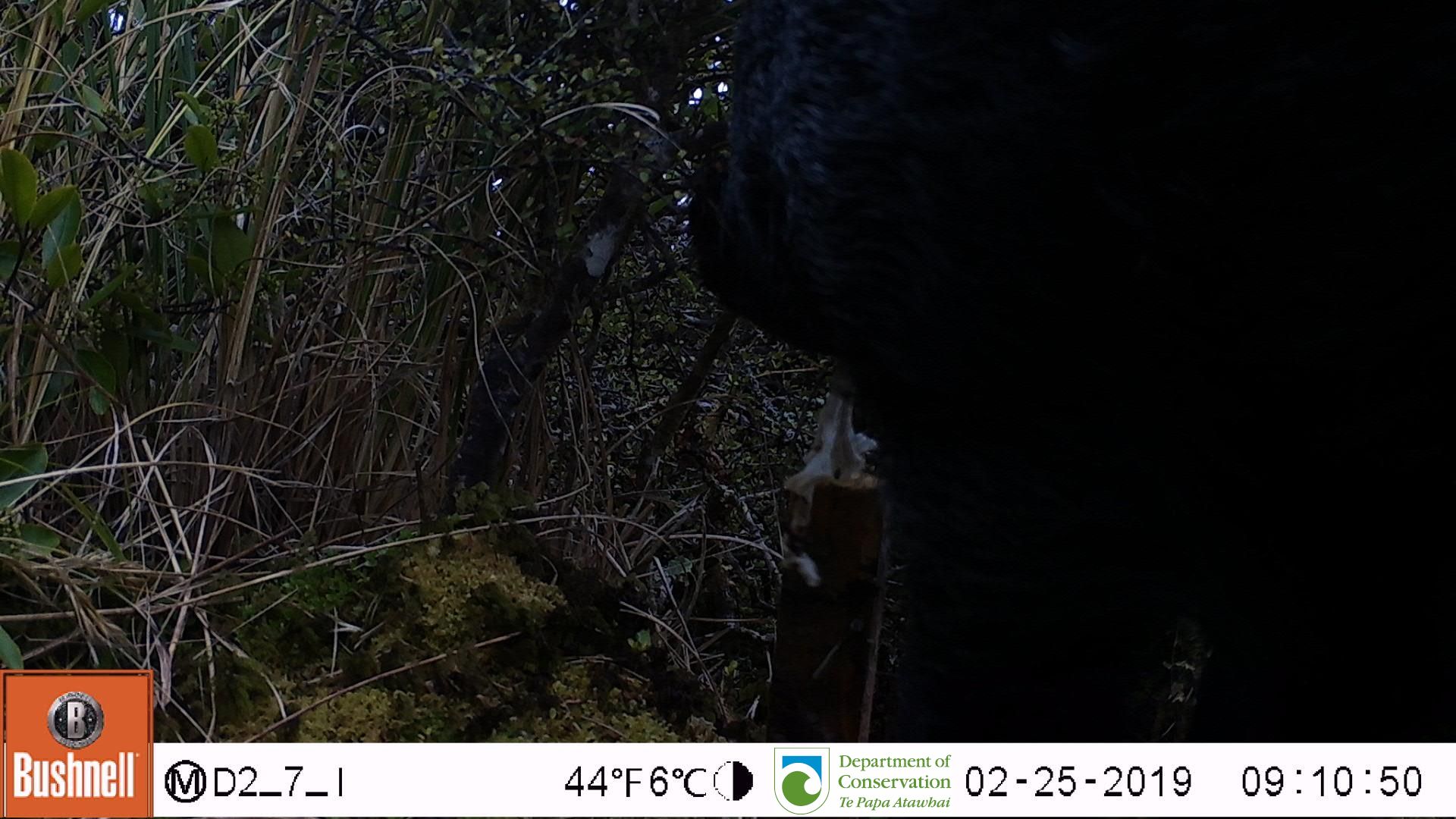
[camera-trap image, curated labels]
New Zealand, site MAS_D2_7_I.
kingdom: Animalia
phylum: Chordata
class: Mammalia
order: Artiodactyla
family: Suidae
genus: Sus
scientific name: Sus scrofa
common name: pig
Pig (Sus scrofa).